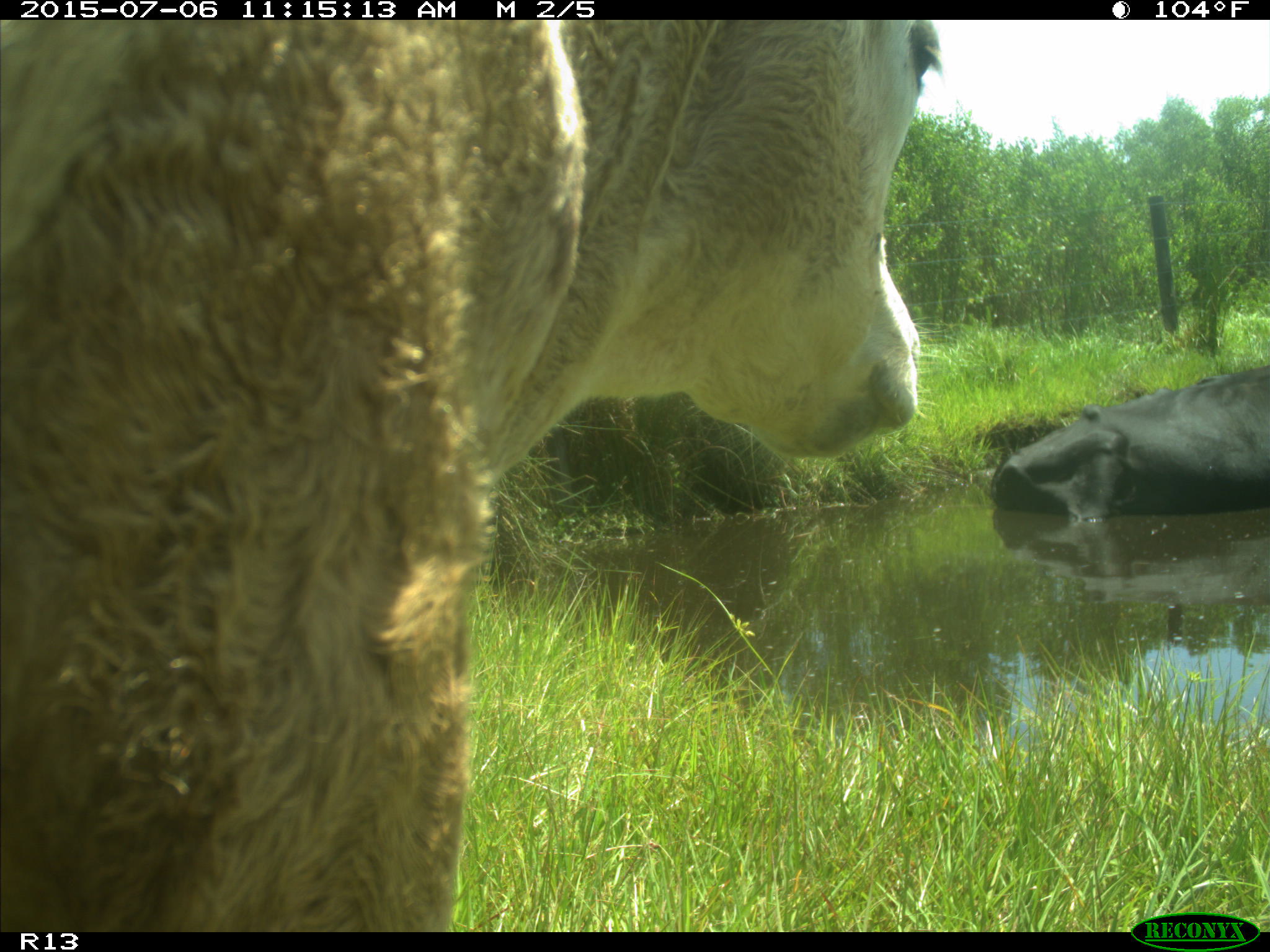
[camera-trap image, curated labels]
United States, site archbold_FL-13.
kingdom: Animalia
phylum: Chordata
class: Mammalia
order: Artiodactyla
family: Bovidae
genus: Bos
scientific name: Bos taurus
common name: domestic cow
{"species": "Bos taurus (domestic cow)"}